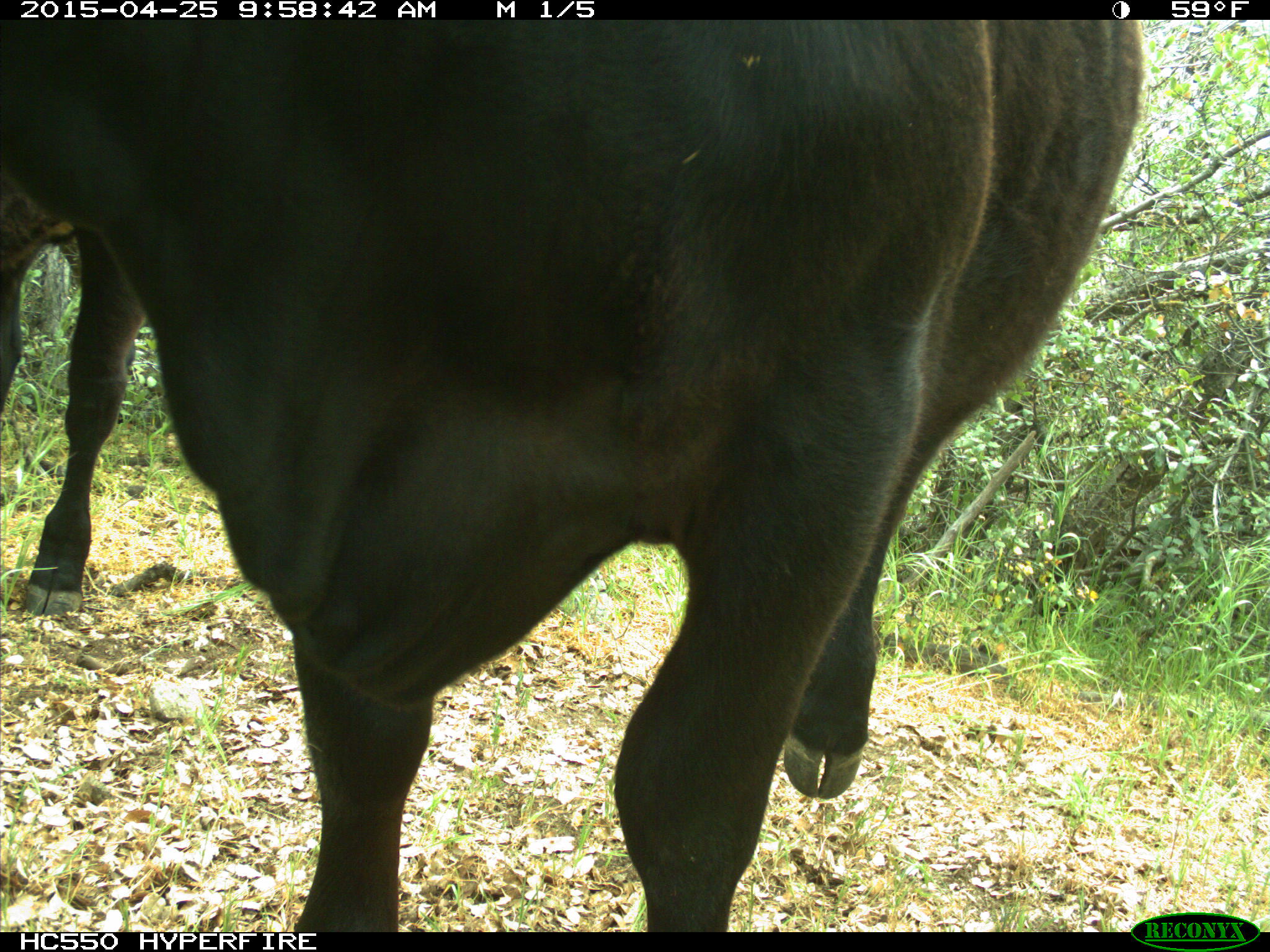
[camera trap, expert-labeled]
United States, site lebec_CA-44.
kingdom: Animalia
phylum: Chordata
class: Mammalia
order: Artiodactyla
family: Suidae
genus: Sus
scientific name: Sus scrofa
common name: wild boar